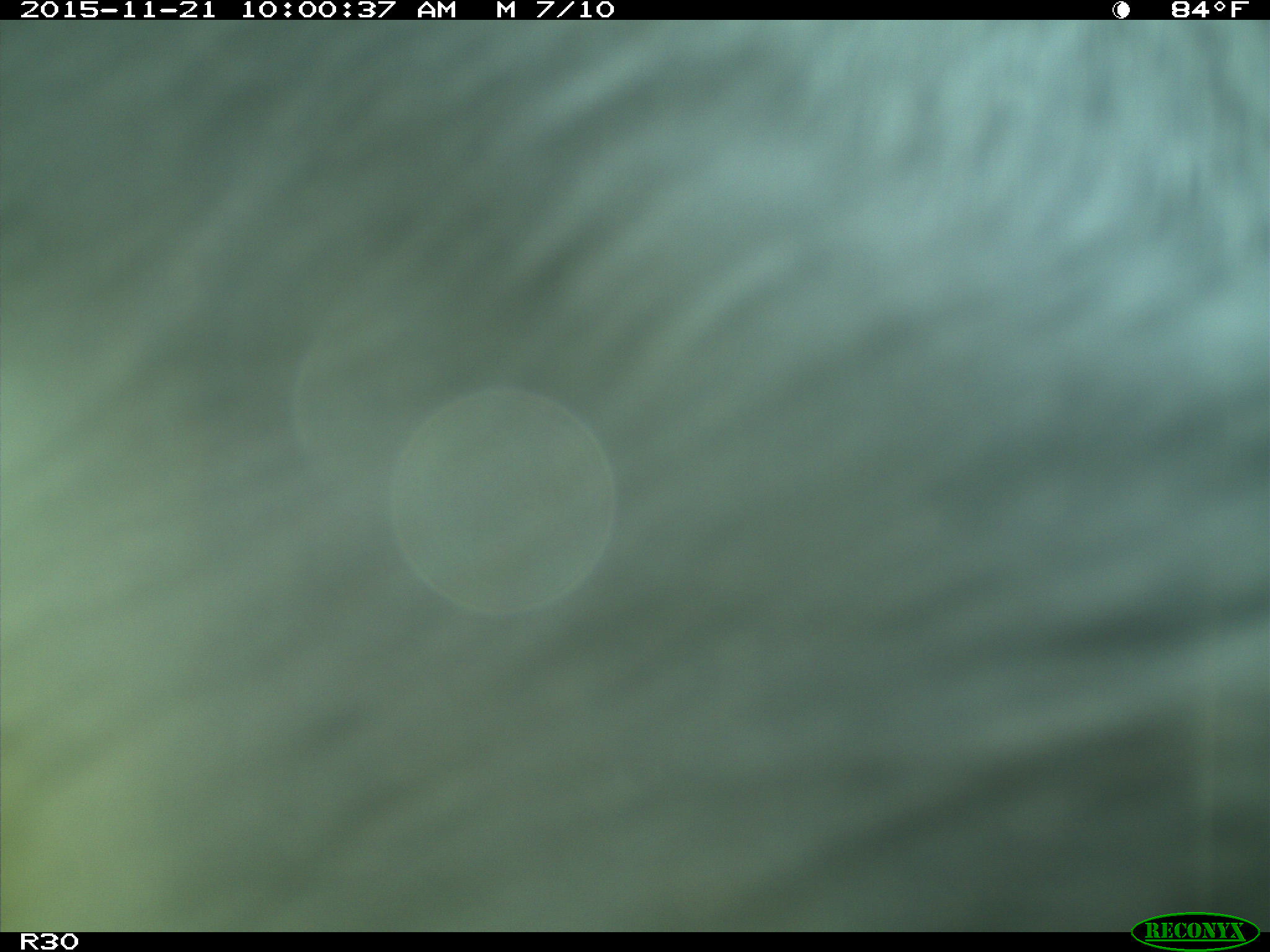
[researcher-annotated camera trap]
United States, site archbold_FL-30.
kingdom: Animalia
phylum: Chordata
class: Mammalia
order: Artiodactyla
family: Bovidae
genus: Bos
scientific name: Bos taurus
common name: domestic cow